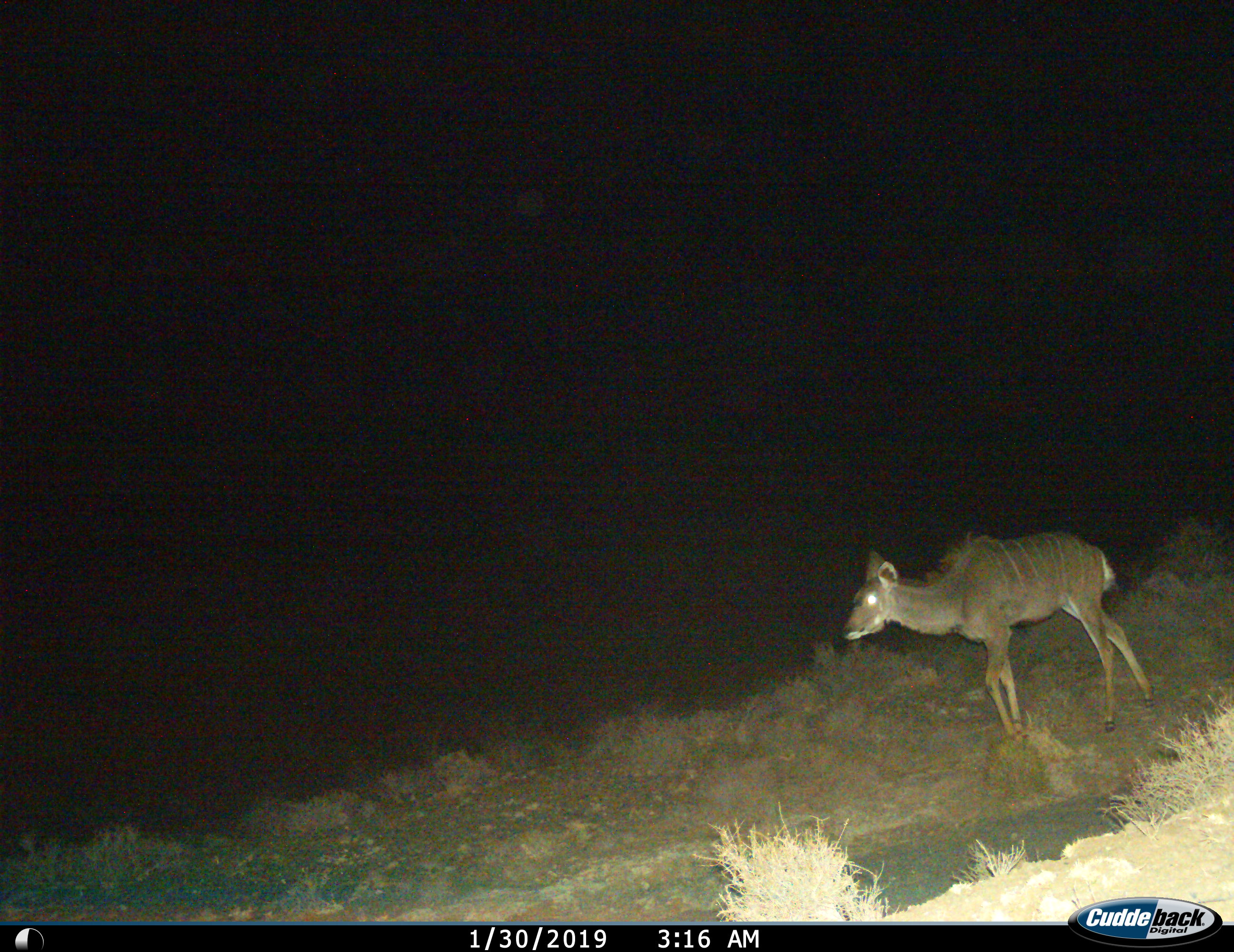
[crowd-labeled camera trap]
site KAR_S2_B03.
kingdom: Animalia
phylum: Chordata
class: Mammalia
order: Artiodactyla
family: Bovidae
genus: Tragelaphus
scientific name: Tragelaphus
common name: kudu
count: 1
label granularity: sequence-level